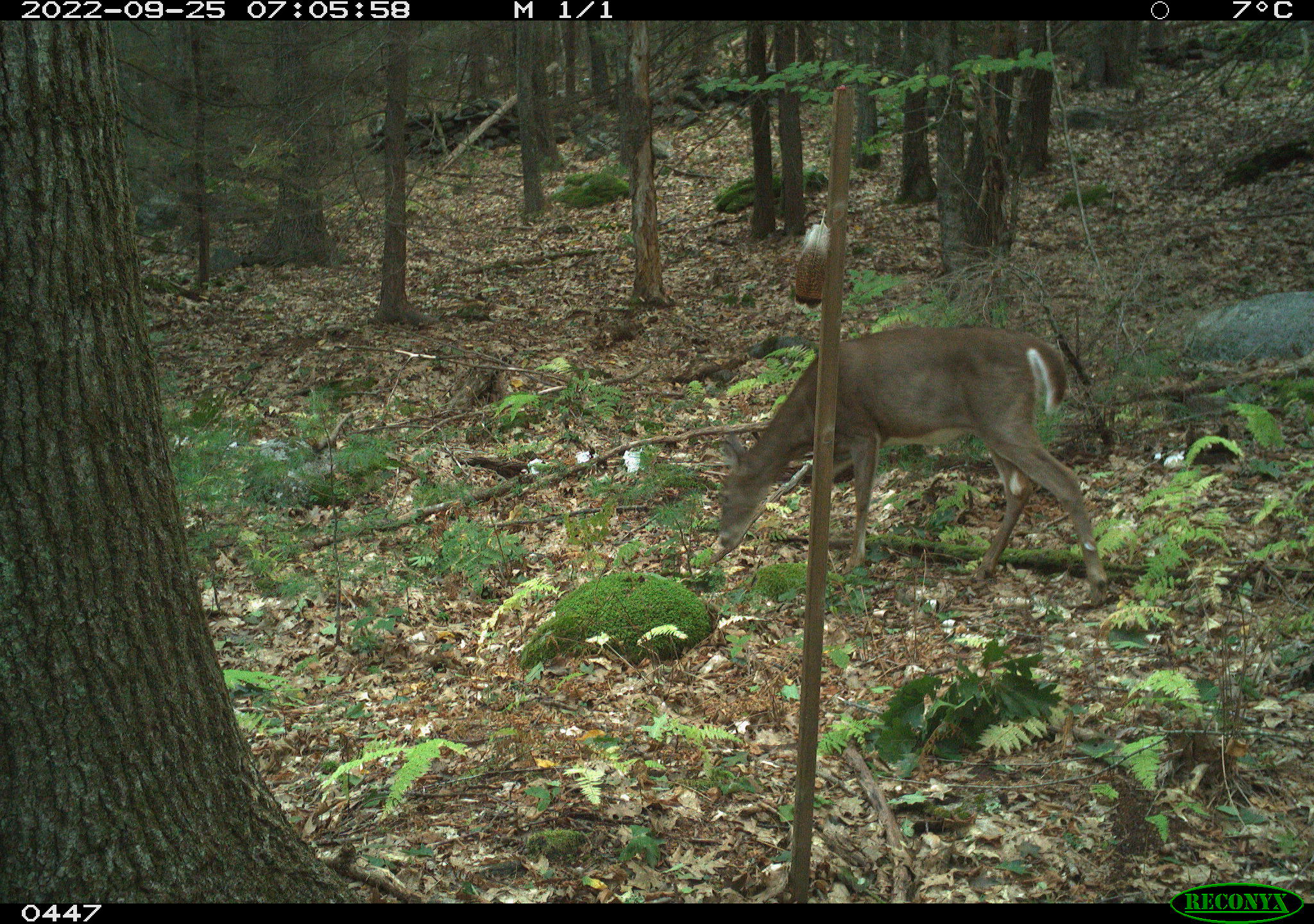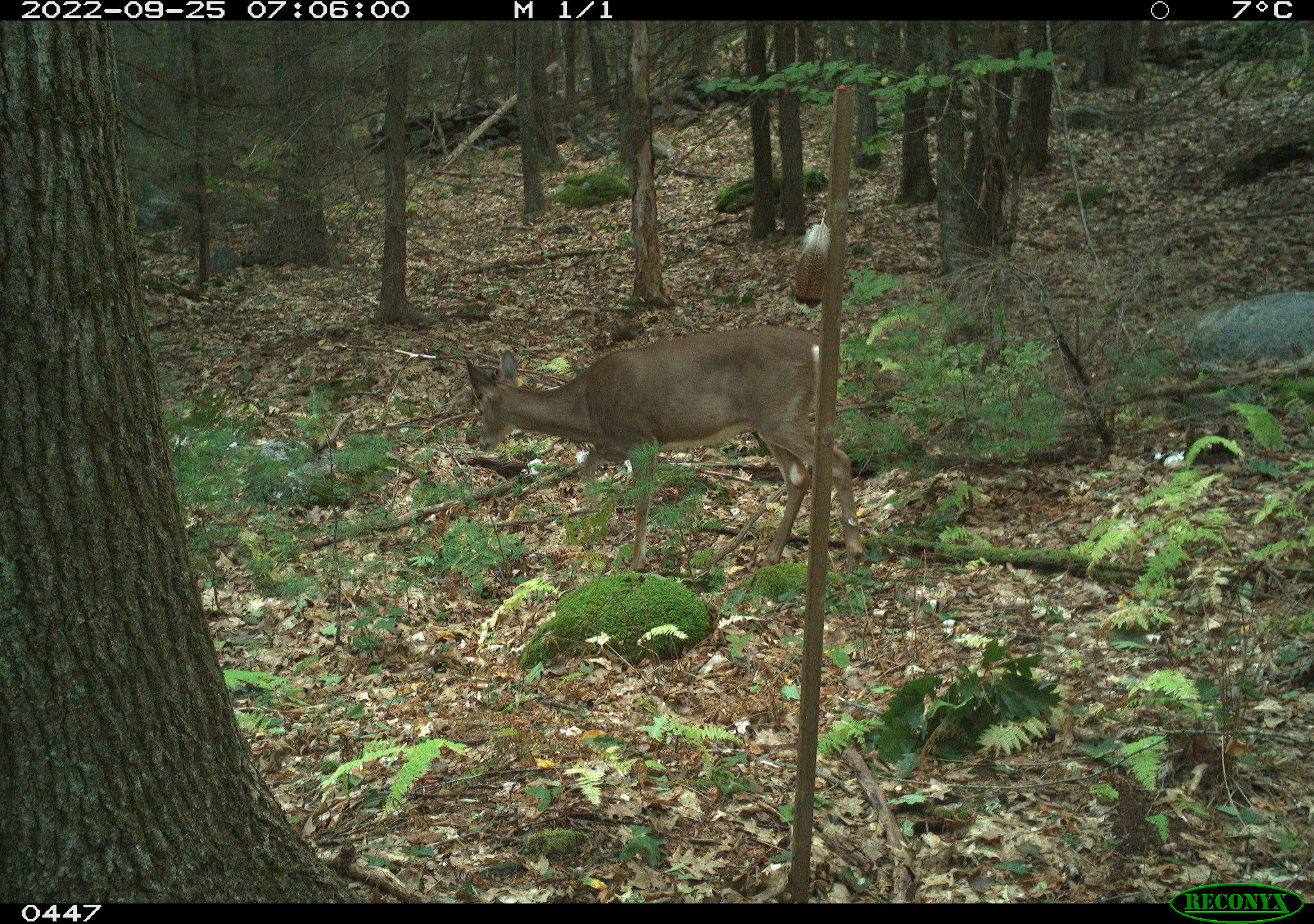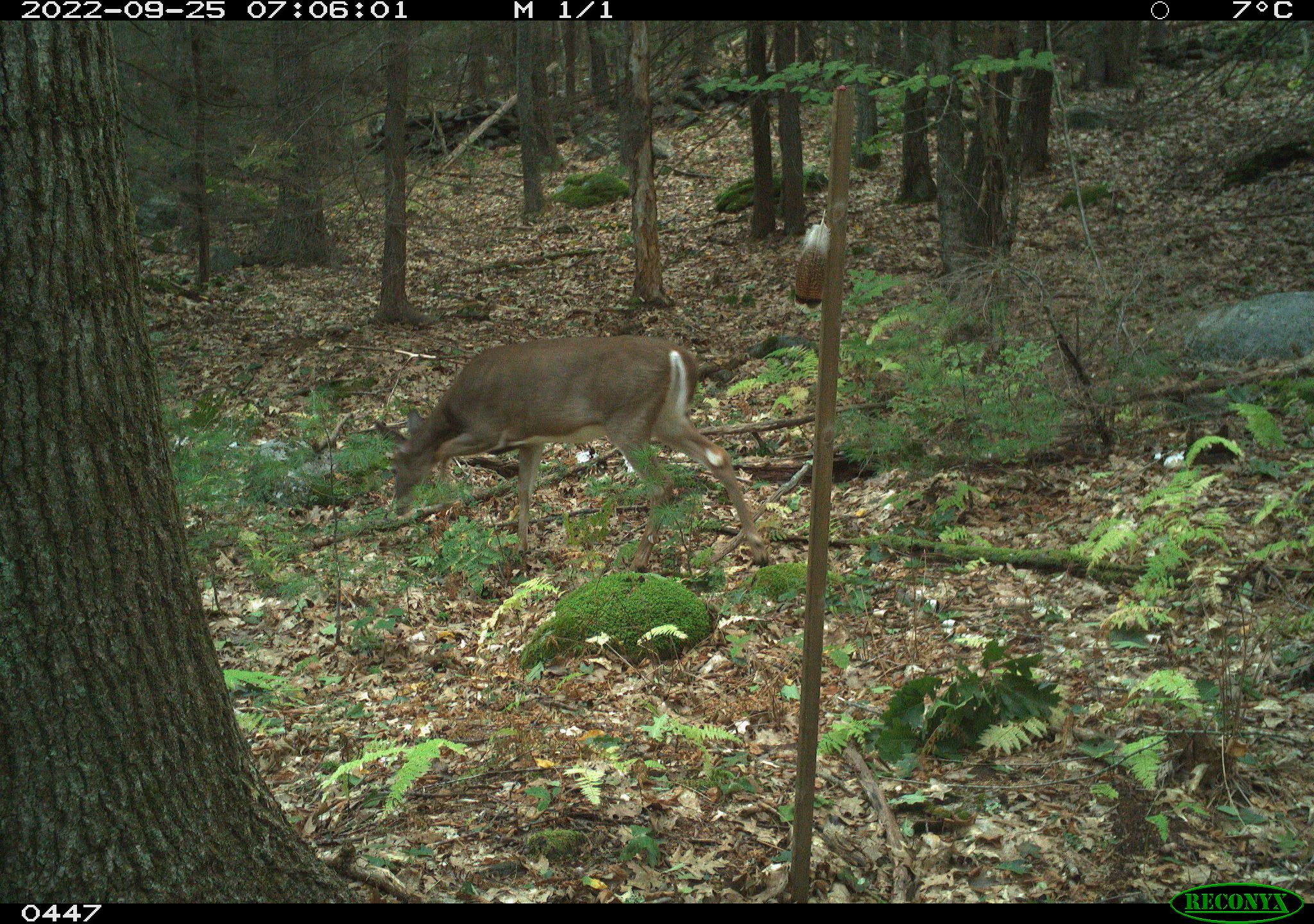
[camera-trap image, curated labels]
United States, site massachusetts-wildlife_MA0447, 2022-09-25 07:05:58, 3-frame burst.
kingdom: Animalia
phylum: Chordata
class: Mammalia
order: Artiodactyla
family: Cervidae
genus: Odocoileus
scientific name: Odocoileus virginianus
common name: white-tailed deer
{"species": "white-tailed deer (Odocoileus virginianus)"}